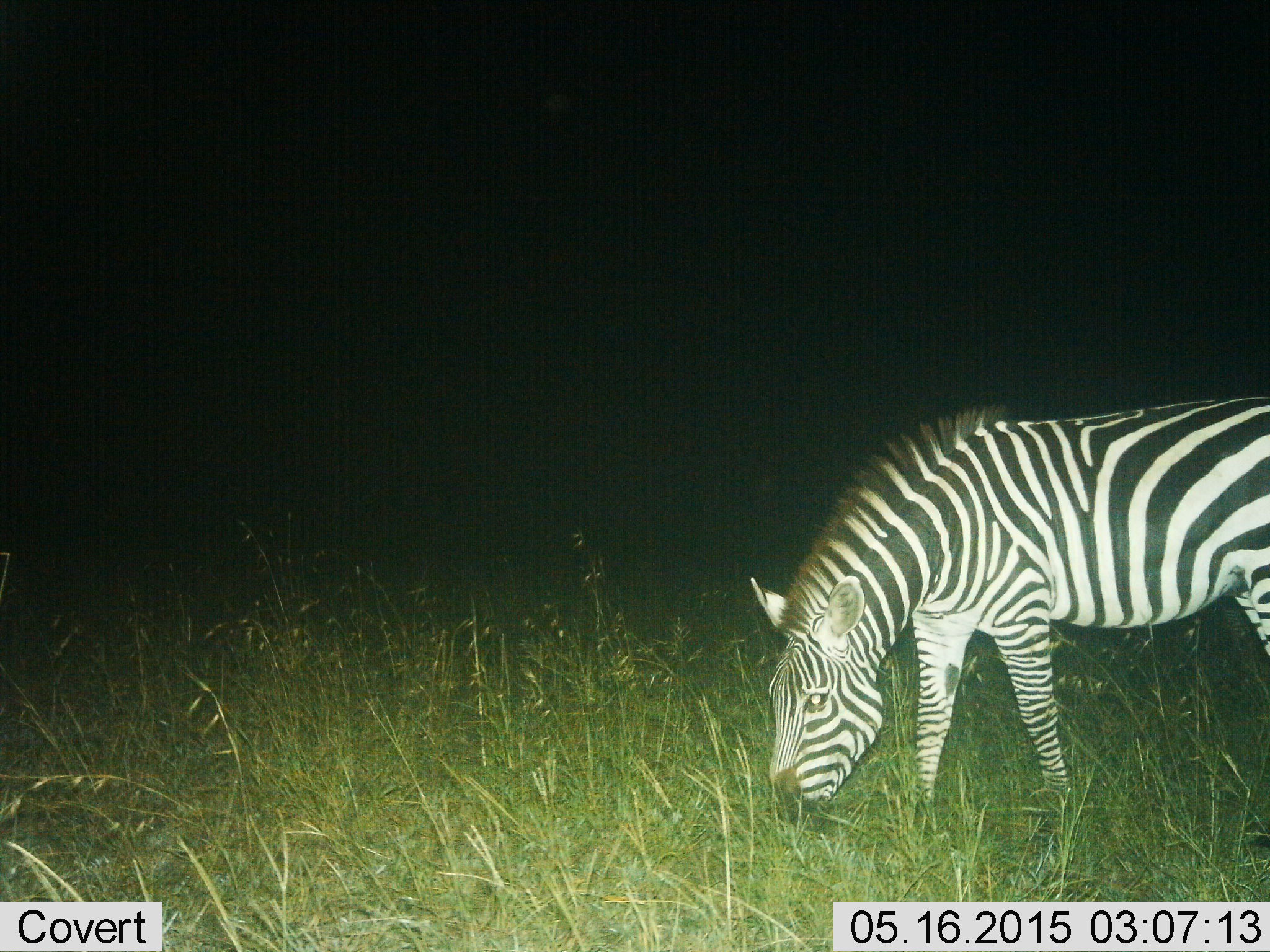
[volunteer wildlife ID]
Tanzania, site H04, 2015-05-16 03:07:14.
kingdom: Animalia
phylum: Chordata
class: Mammalia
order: Perissodactyla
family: Equidae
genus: Equus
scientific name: Equus quagga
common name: plains zebra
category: zebra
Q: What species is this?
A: Zebra (plains zebra) (Equus quagga).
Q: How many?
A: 1.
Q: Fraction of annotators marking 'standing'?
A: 0%.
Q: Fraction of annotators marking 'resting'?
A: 0%.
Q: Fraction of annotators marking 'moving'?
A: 0%.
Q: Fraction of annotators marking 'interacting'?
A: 0%.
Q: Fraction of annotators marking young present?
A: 0%.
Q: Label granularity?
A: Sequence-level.